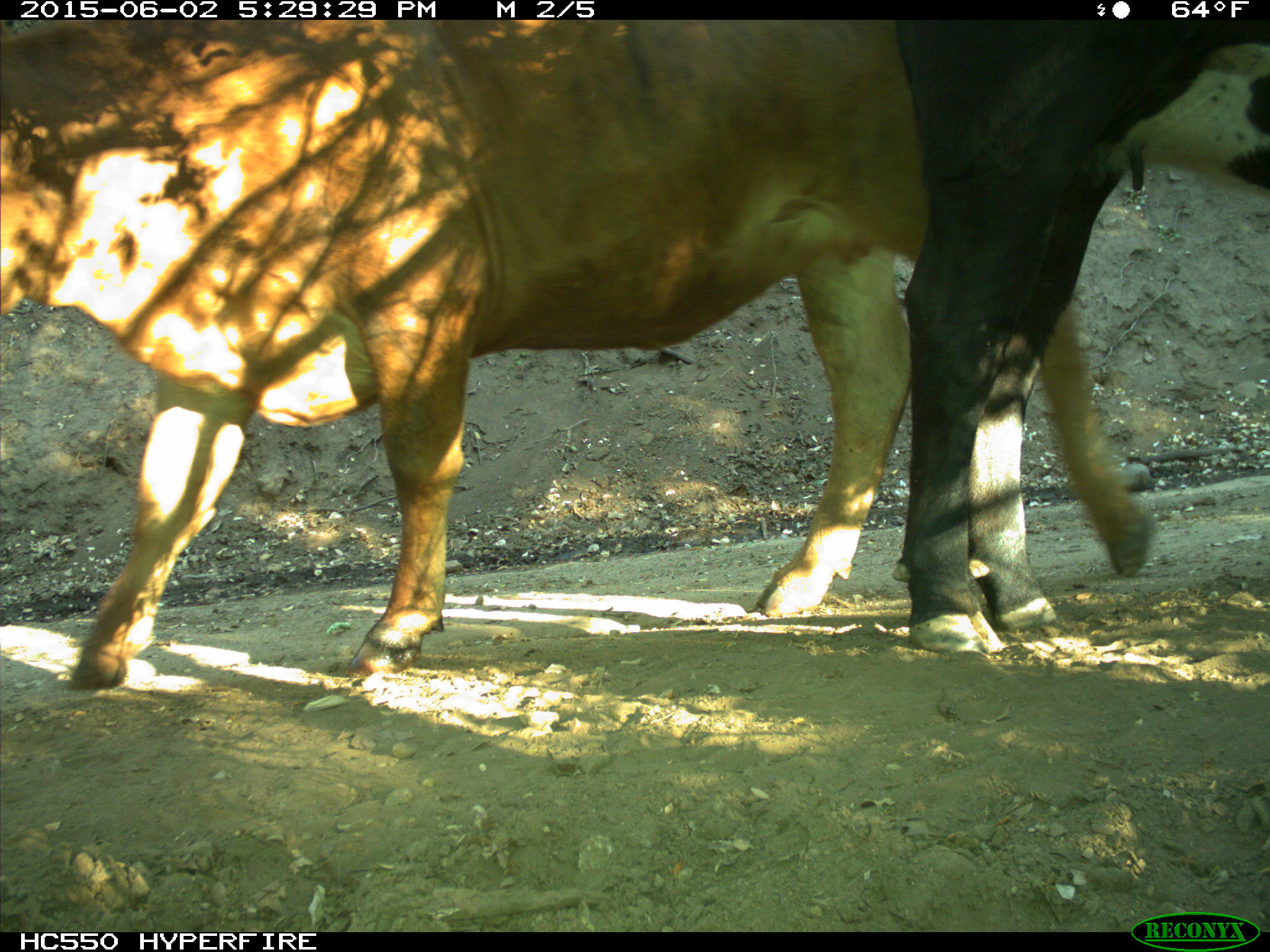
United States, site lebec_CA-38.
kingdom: Animalia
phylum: Chordata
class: Mammalia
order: Artiodactyla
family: Bovidae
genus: Bos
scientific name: Bos taurus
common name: domestic cow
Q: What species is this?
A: Bos taurus (domestic cow).